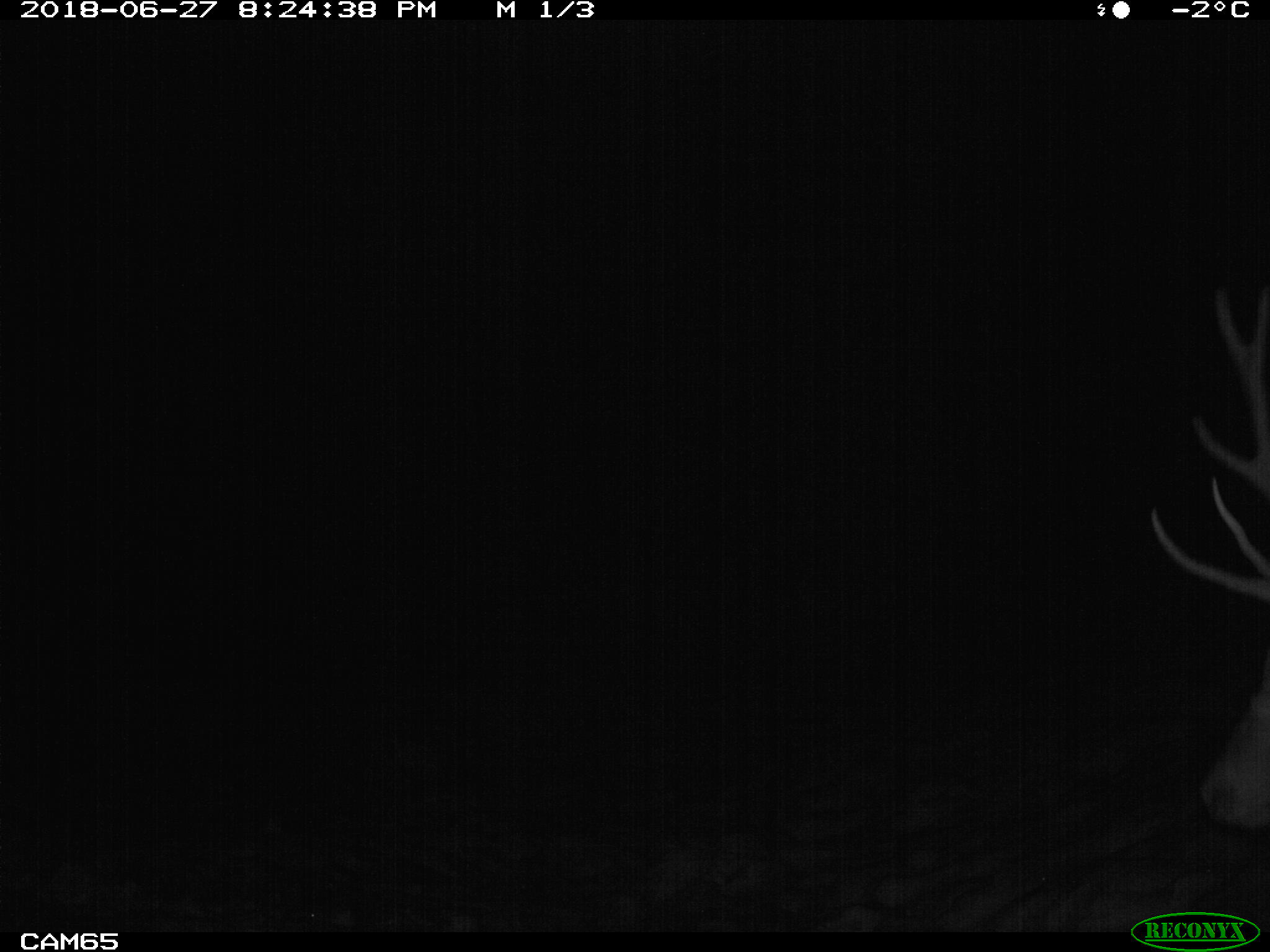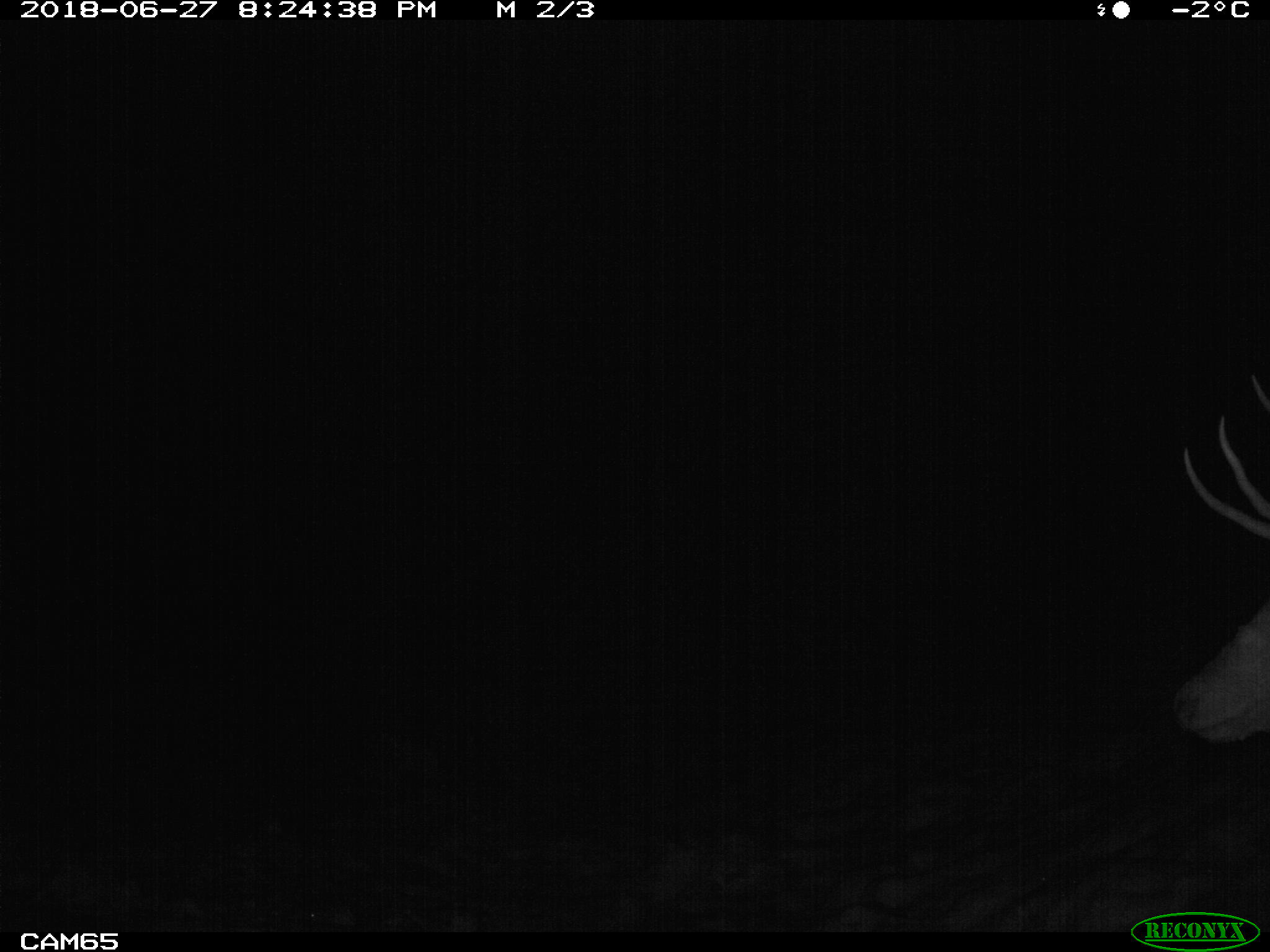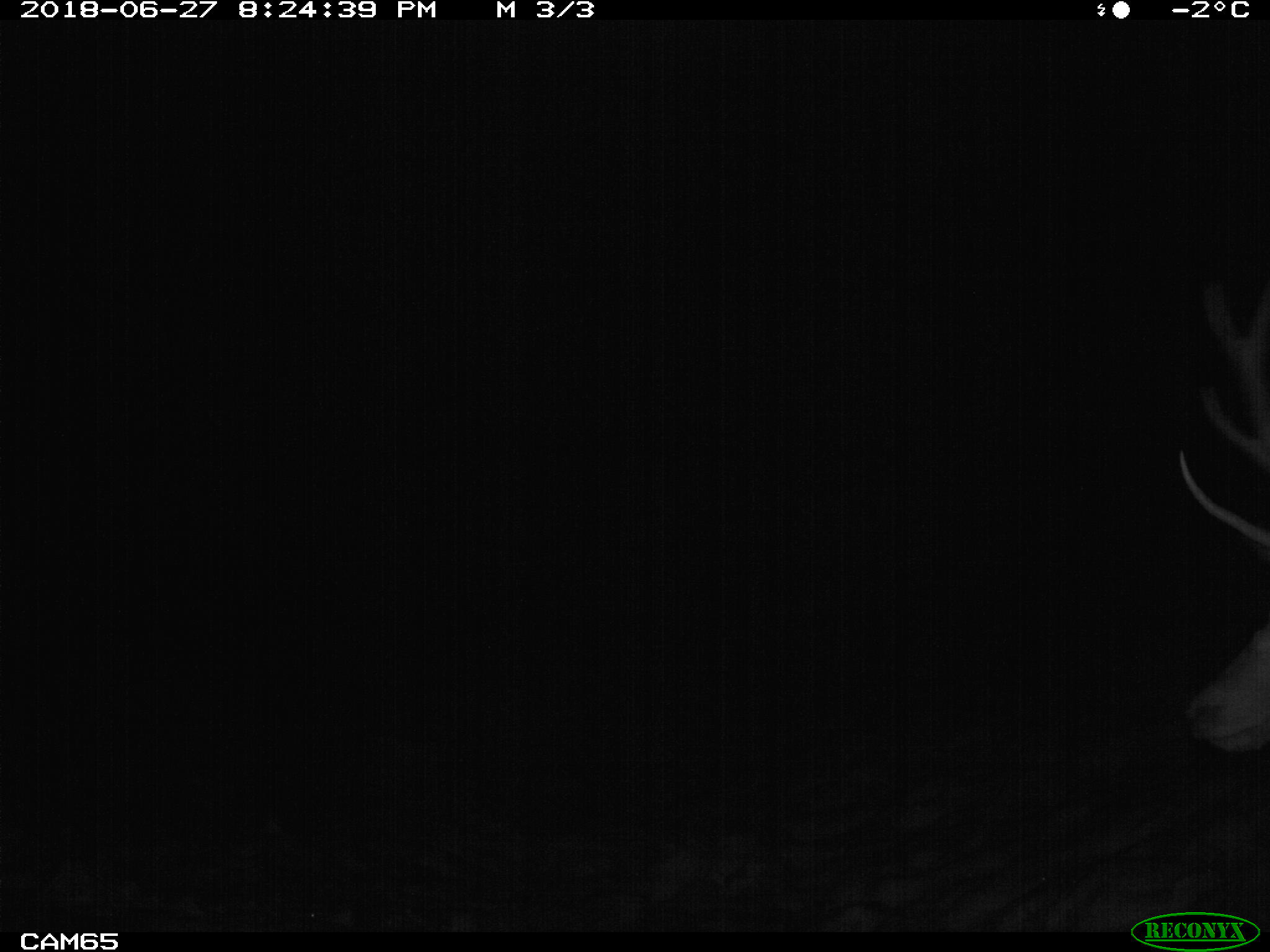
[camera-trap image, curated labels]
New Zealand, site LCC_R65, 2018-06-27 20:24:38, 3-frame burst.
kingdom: Animalia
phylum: Chordata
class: Mammalia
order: Artiodactyla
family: Cervidae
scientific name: Cervidae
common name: deer